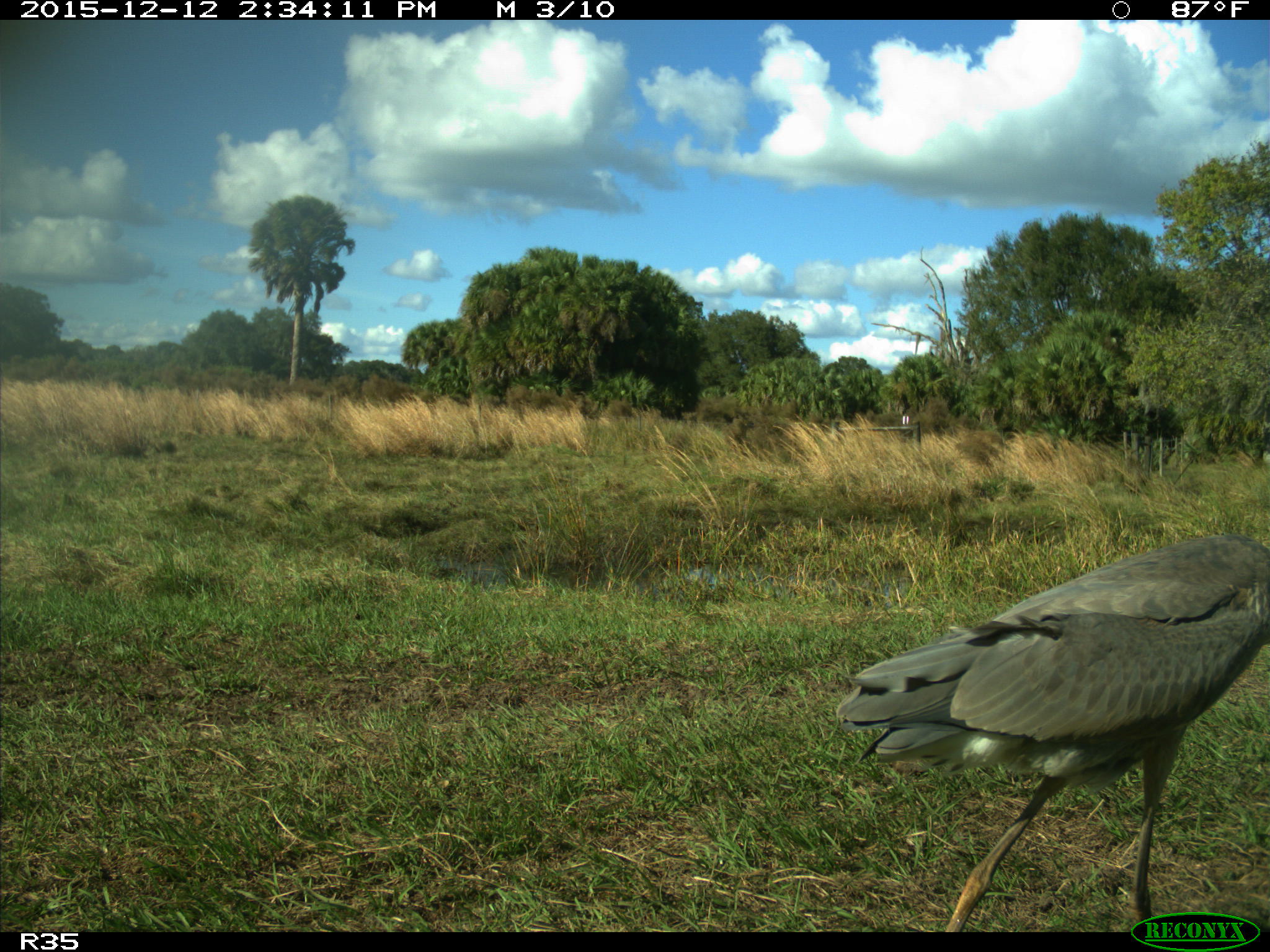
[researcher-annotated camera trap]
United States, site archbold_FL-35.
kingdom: Animalia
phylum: Chordata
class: Aves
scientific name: Aves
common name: birds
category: unidentified bird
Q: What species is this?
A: Unidentified bird (birds) (Aves).